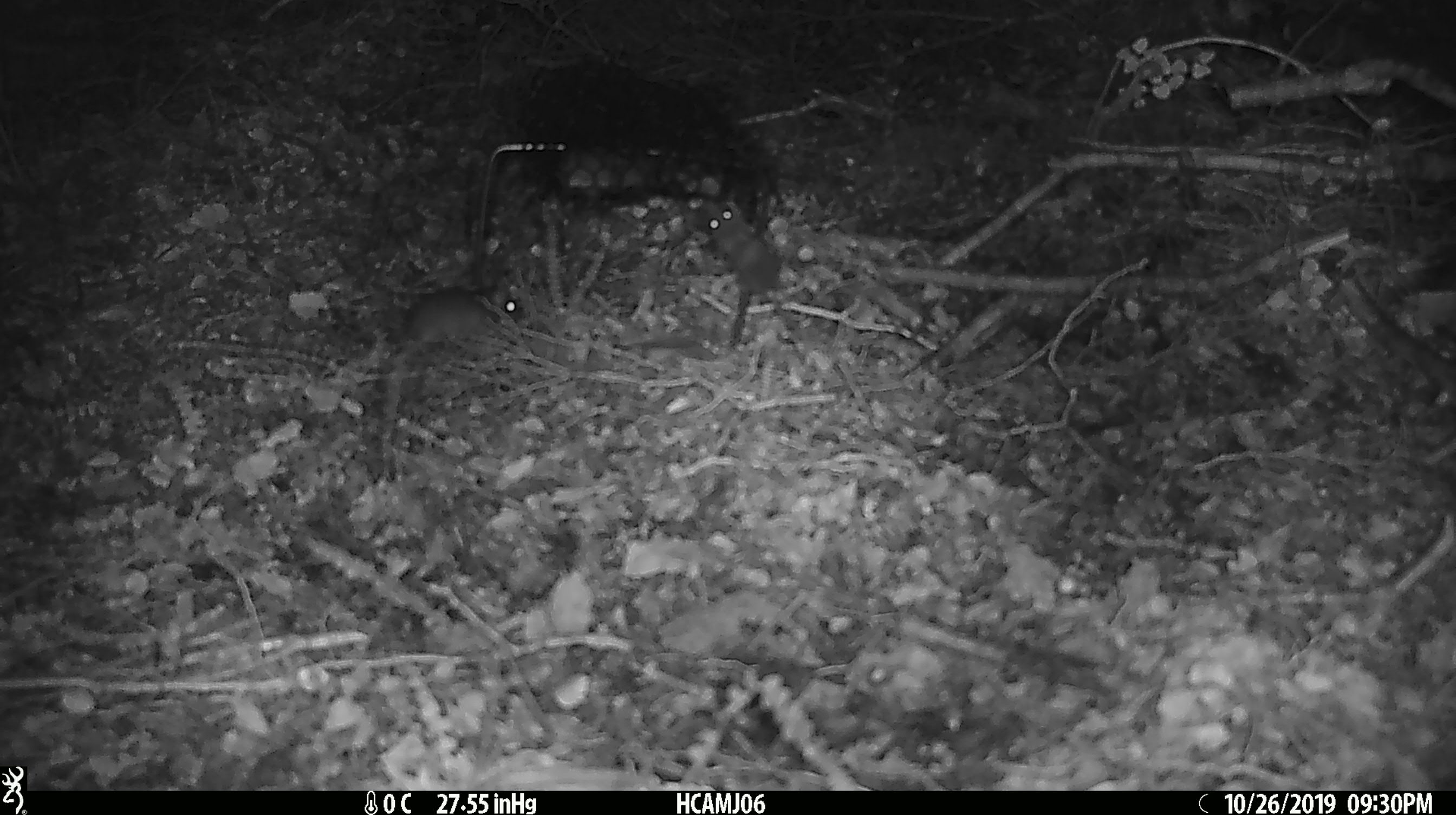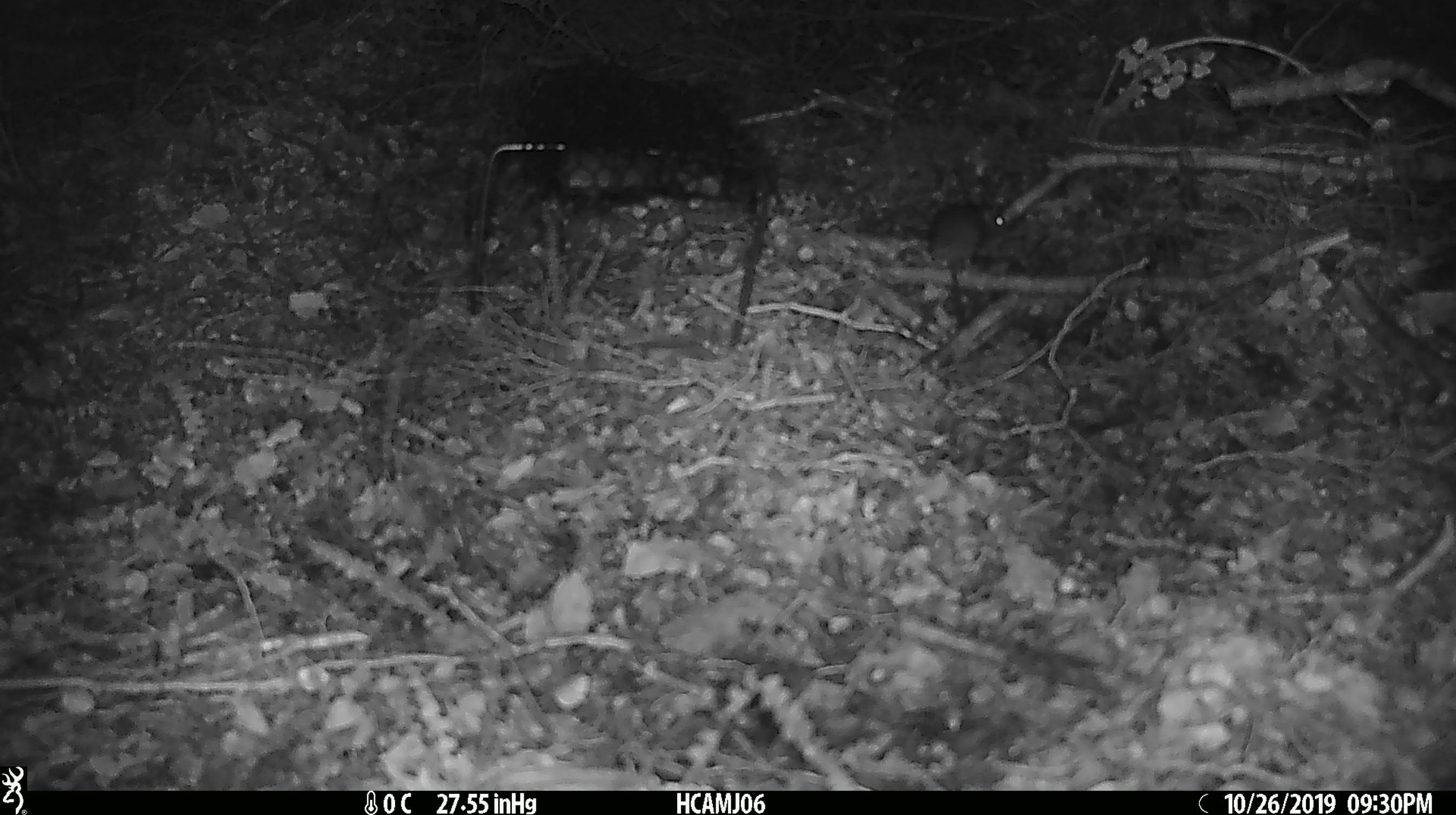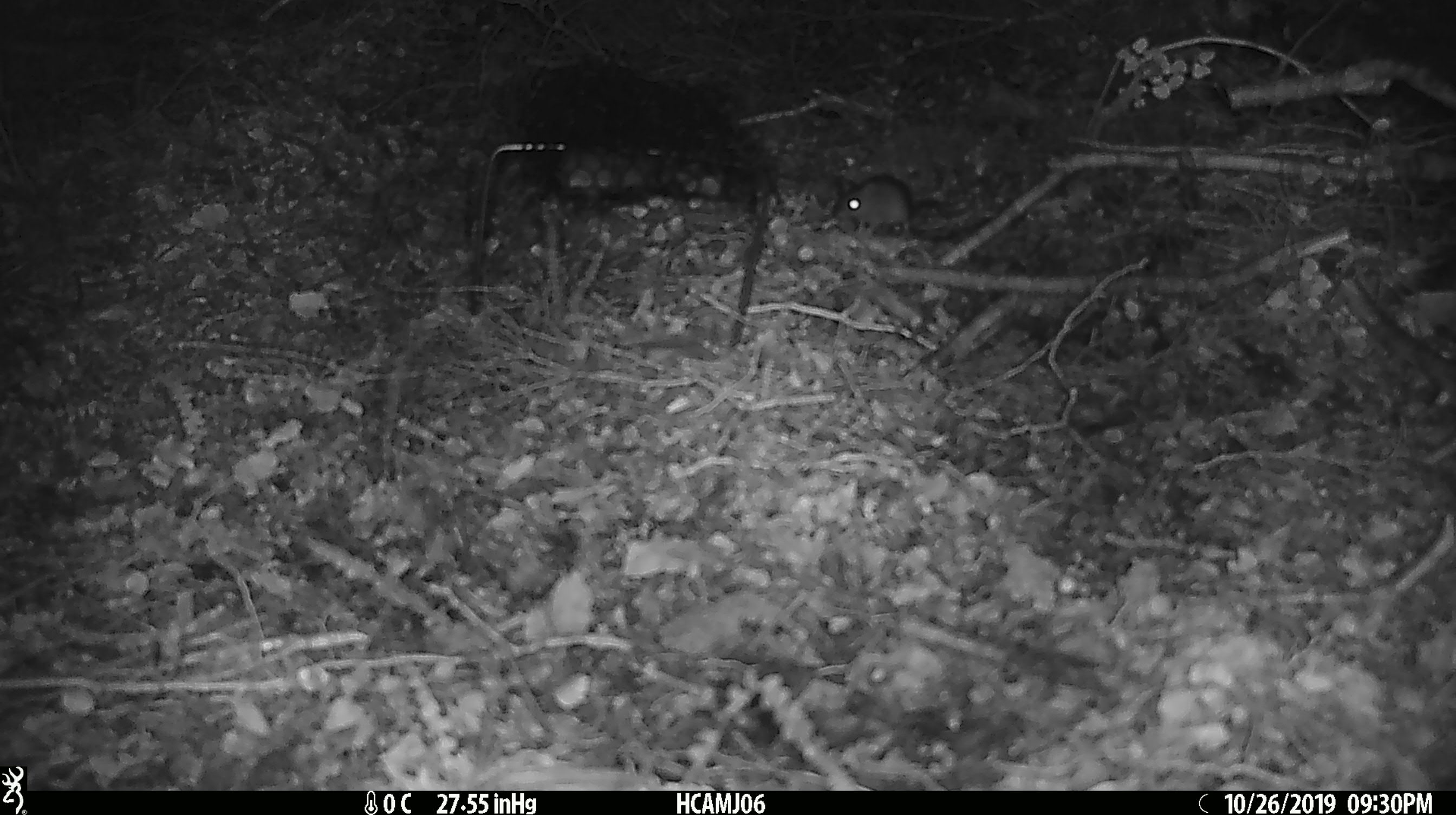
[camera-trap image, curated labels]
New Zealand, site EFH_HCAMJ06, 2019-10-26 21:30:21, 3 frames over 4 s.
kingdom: Animalia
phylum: Chordata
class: Mammalia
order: Rodentia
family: Muridae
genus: Mus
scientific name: Mus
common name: mouse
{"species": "mouse (Mus)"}